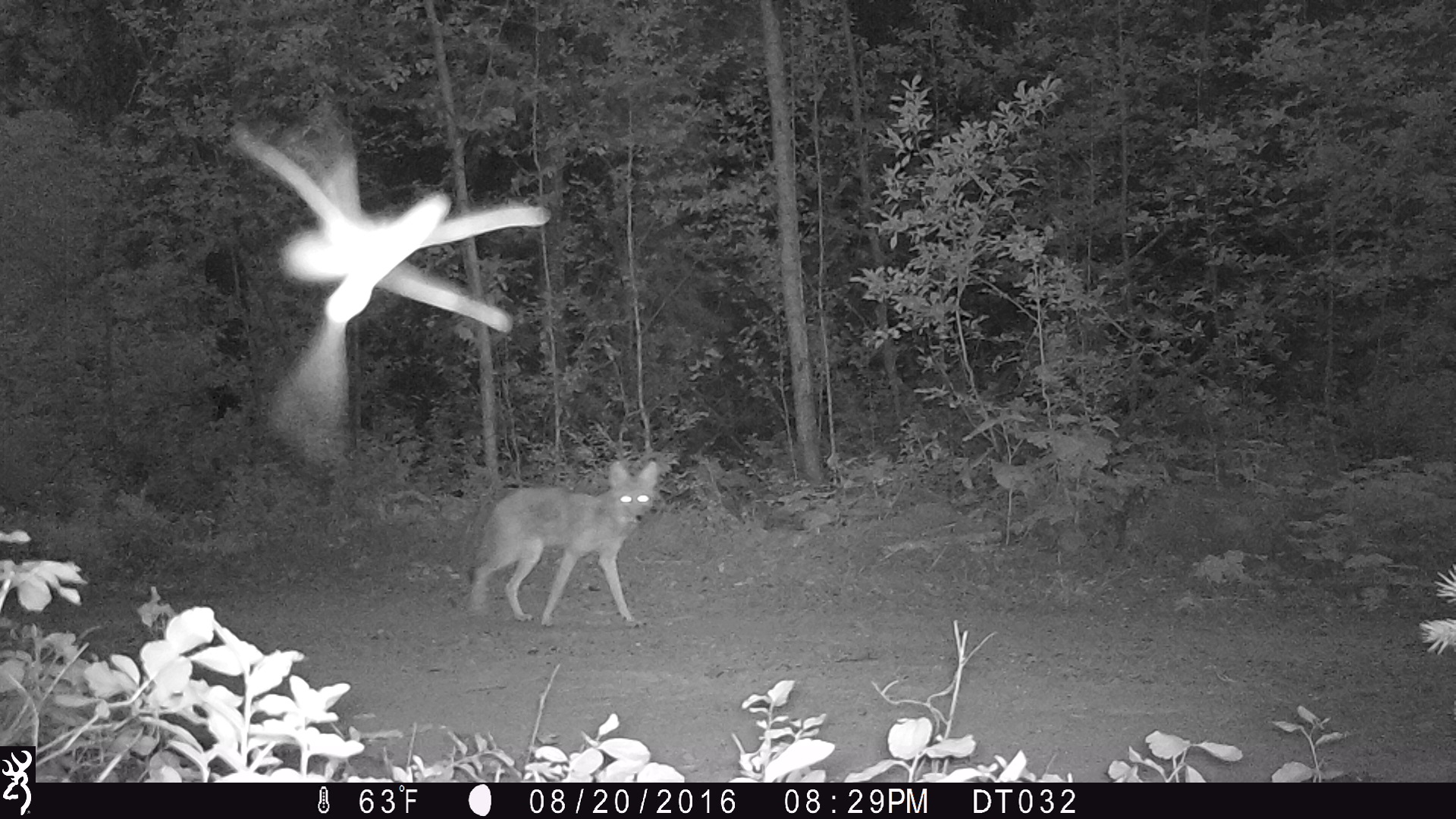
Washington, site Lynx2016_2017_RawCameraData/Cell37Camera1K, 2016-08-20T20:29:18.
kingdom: Animalia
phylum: Chordata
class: Mammalia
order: Carnivora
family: Canidae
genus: Canis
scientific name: Canis latrans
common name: coyote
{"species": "Canis latrans (coyote)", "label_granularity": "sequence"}